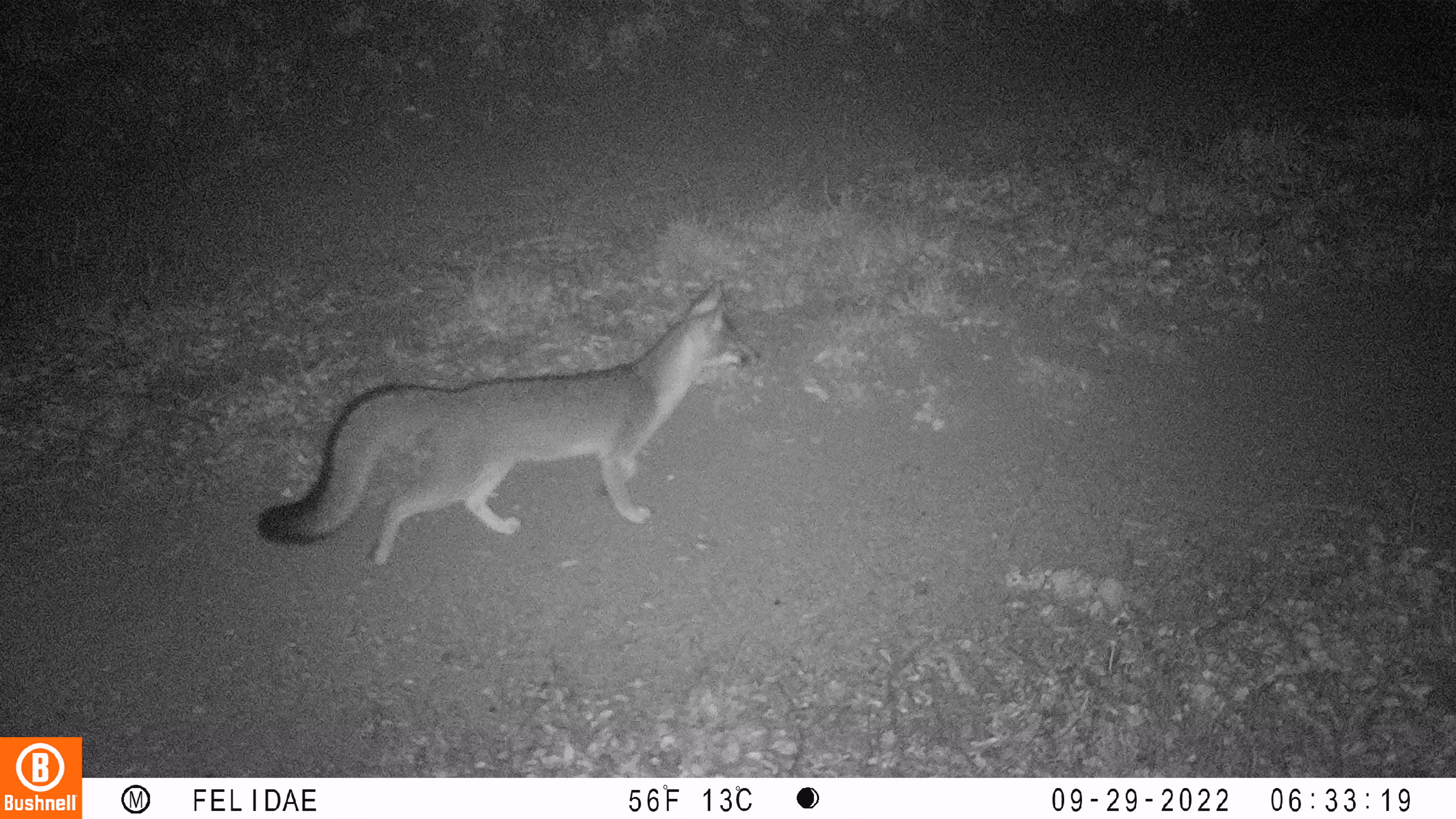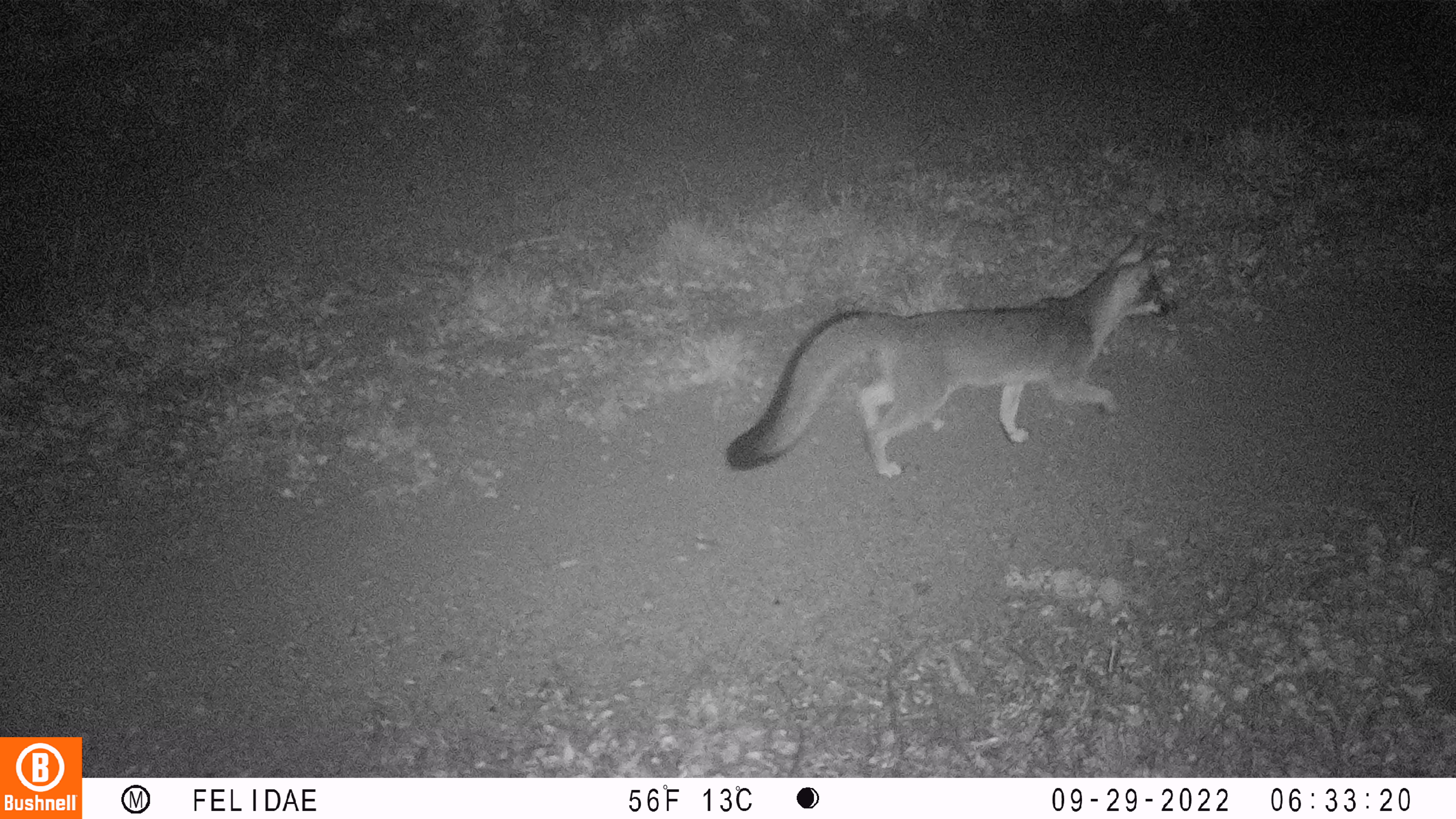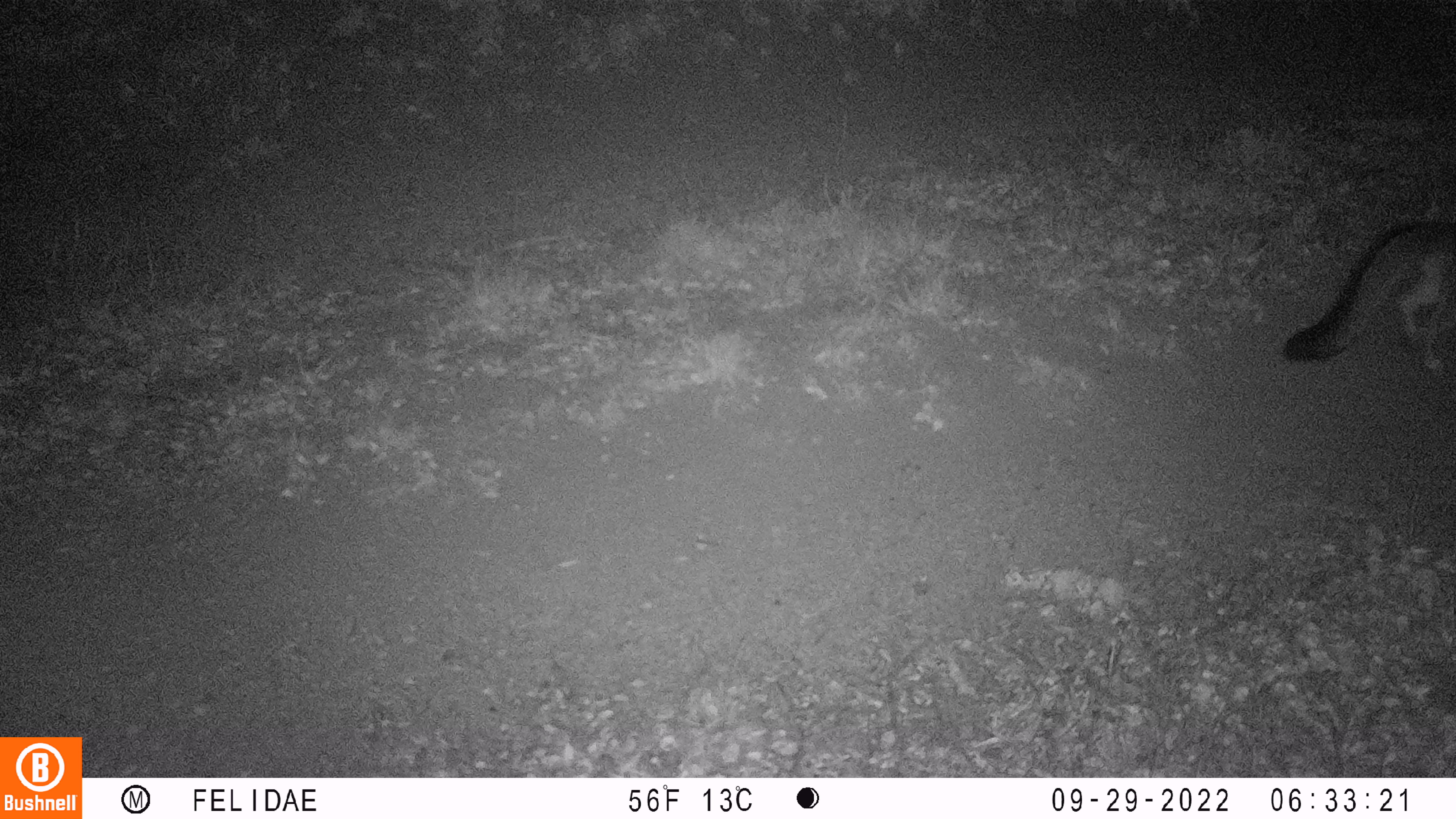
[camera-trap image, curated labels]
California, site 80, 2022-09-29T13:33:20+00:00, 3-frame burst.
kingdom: Animalia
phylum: Chordata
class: Mammalia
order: Carnivora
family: Canidae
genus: Urocyon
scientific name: Urocyon cinereoargenteus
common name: gray fox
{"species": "gray fox (Urocyon cinereoargenteus)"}